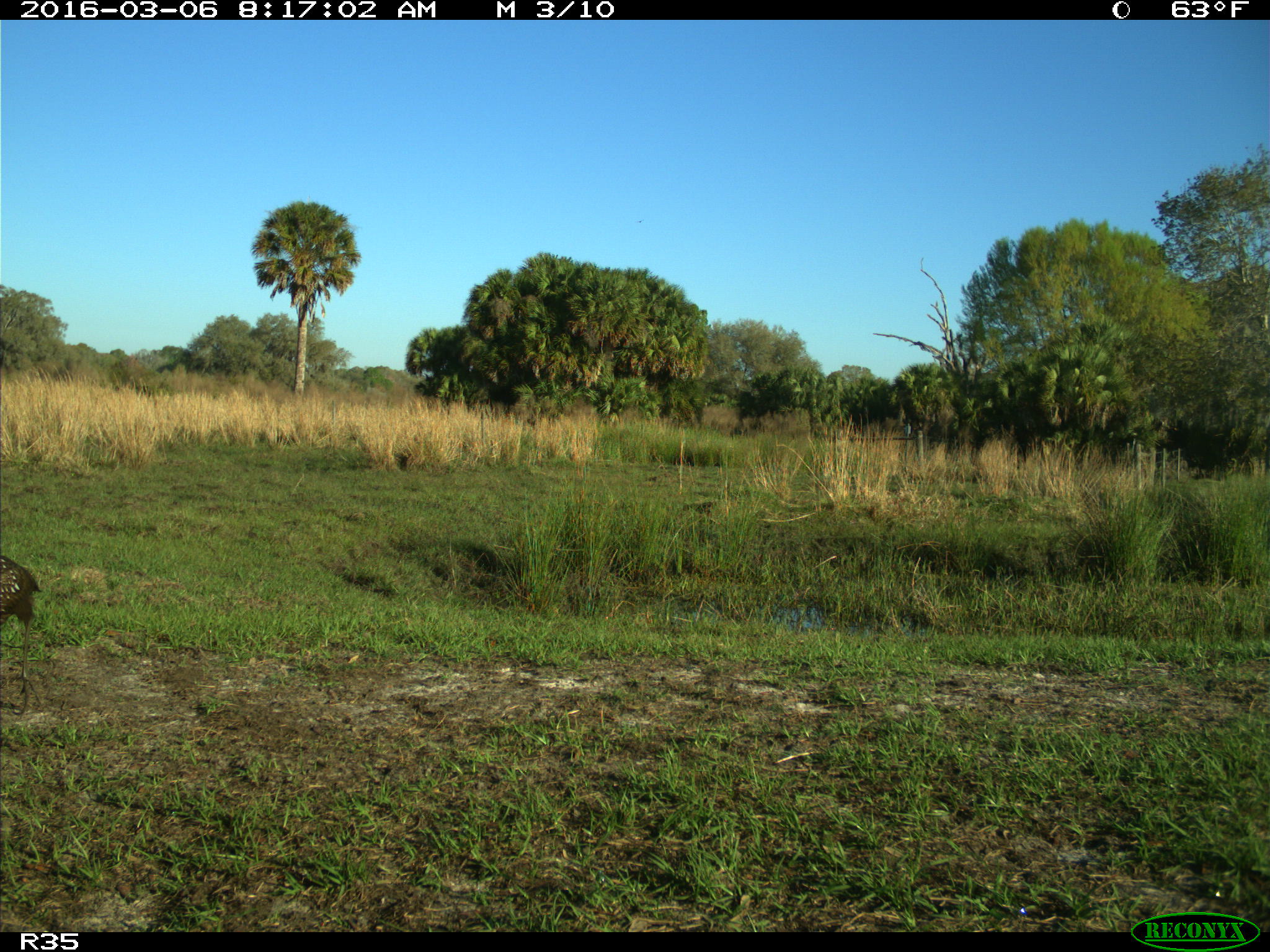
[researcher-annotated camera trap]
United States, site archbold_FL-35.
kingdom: Animalia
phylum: Chordata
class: Aves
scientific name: Aves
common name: birds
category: unidentified bird